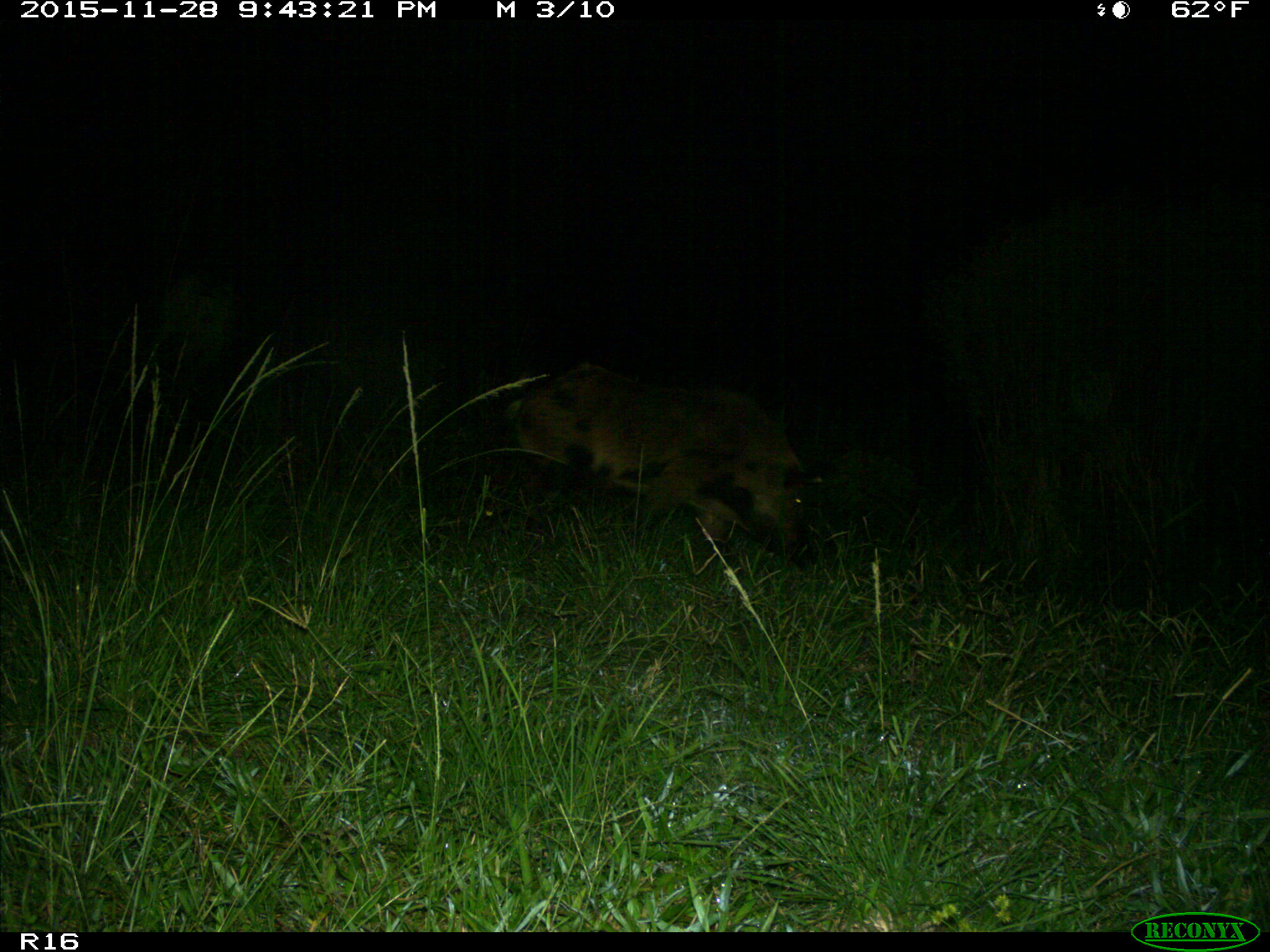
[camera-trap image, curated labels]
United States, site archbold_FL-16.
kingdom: Animalia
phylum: Chordata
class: Mammalia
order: Artiodactyla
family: Suidae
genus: Sus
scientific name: Sus scrofa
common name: wild boar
Sus scrofa (wild boar).